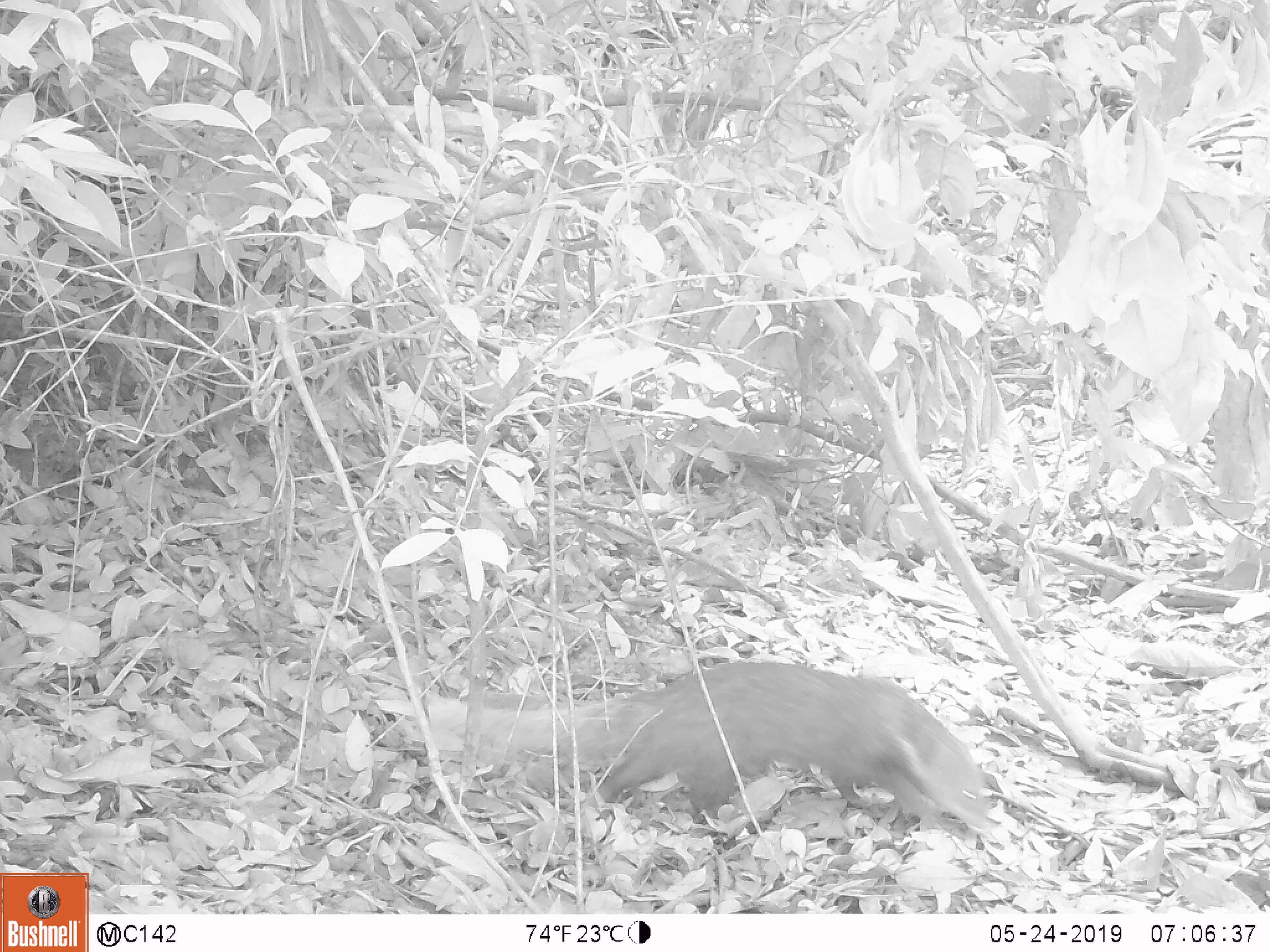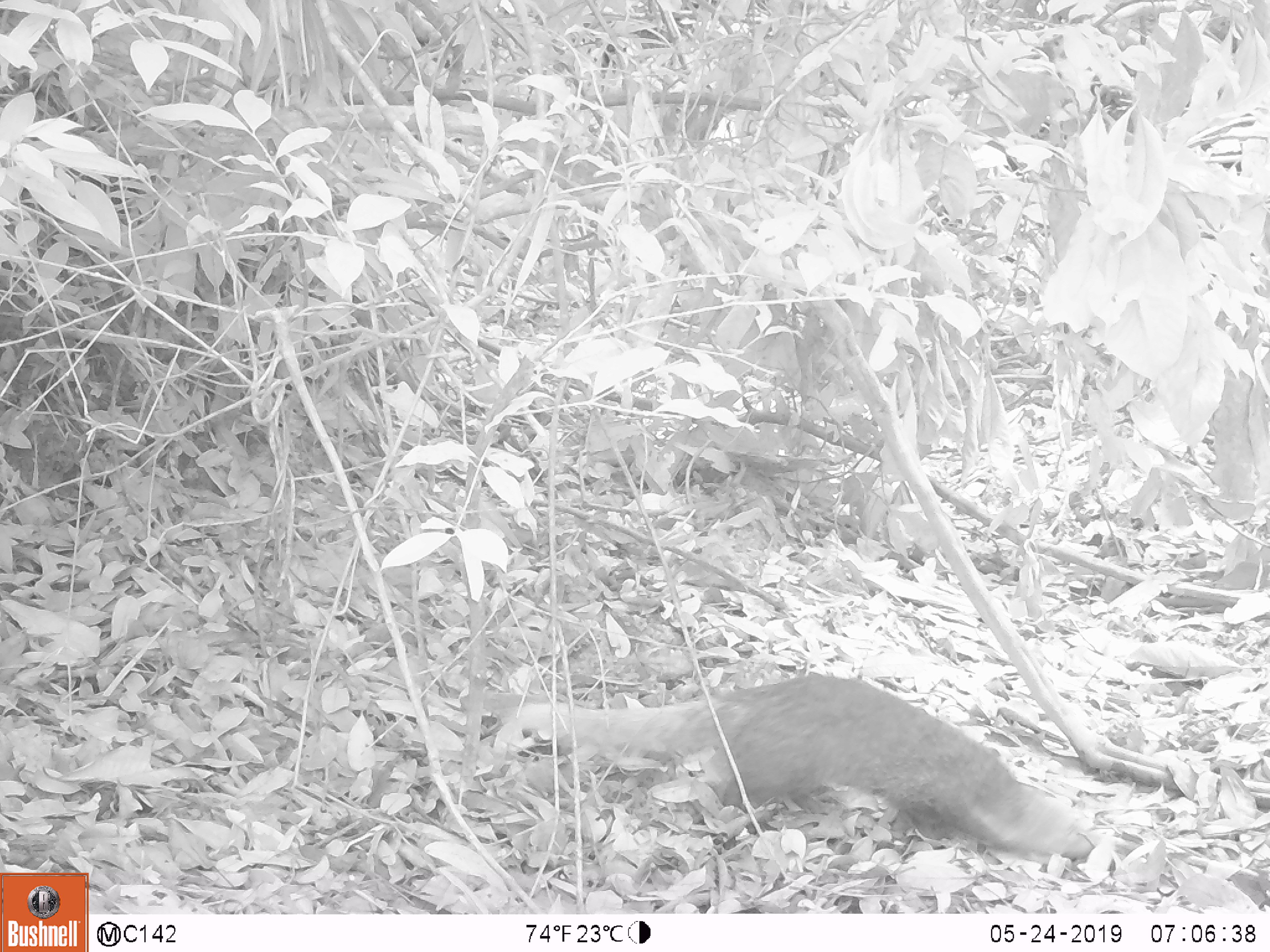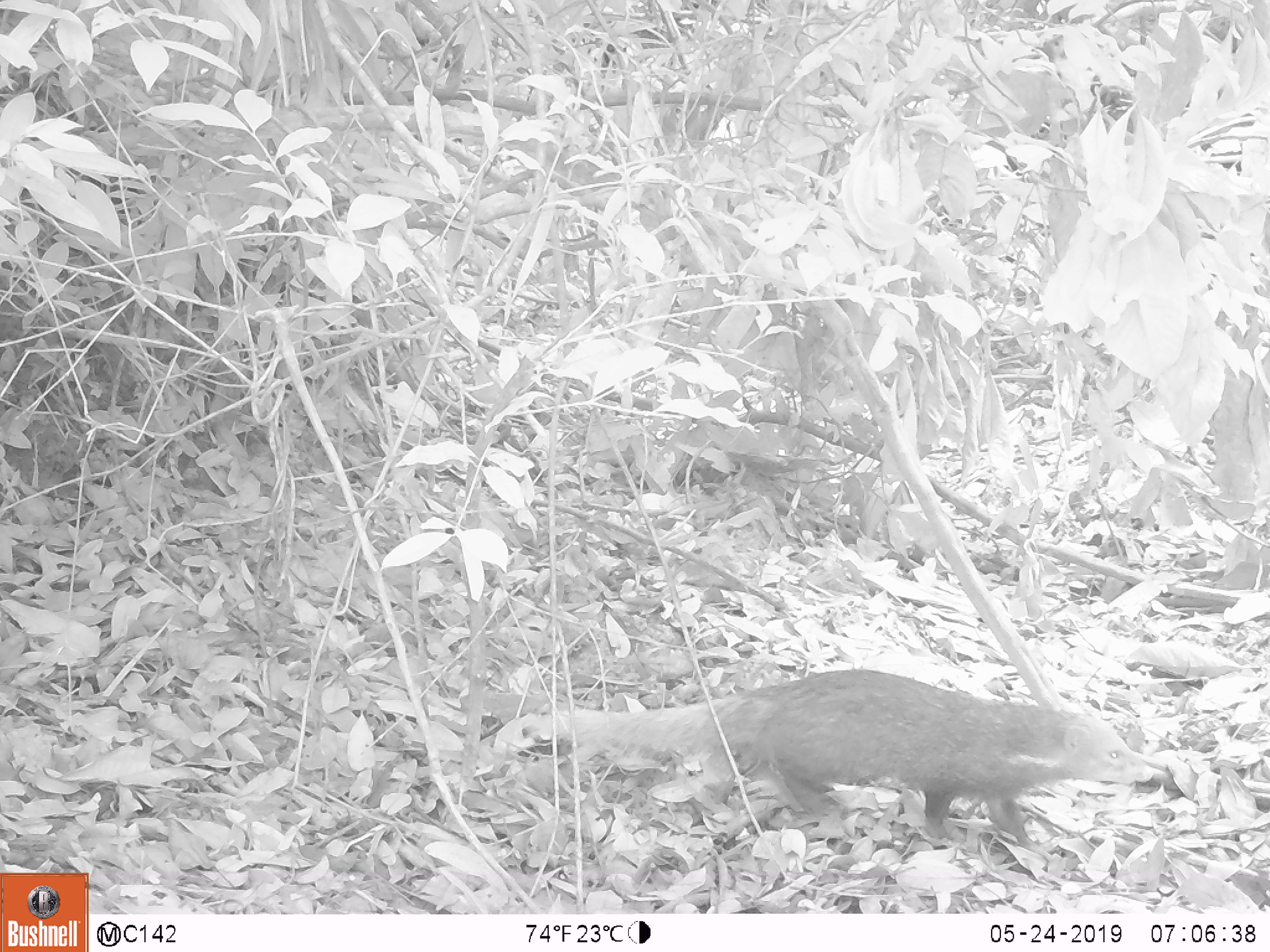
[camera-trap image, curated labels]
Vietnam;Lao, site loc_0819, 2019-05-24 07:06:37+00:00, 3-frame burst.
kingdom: Animalia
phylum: Chordata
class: Mammalia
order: Carnivora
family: Herpestidae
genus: Urva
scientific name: Urva urva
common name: crab-eating mongoose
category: crab eating mongoose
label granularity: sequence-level